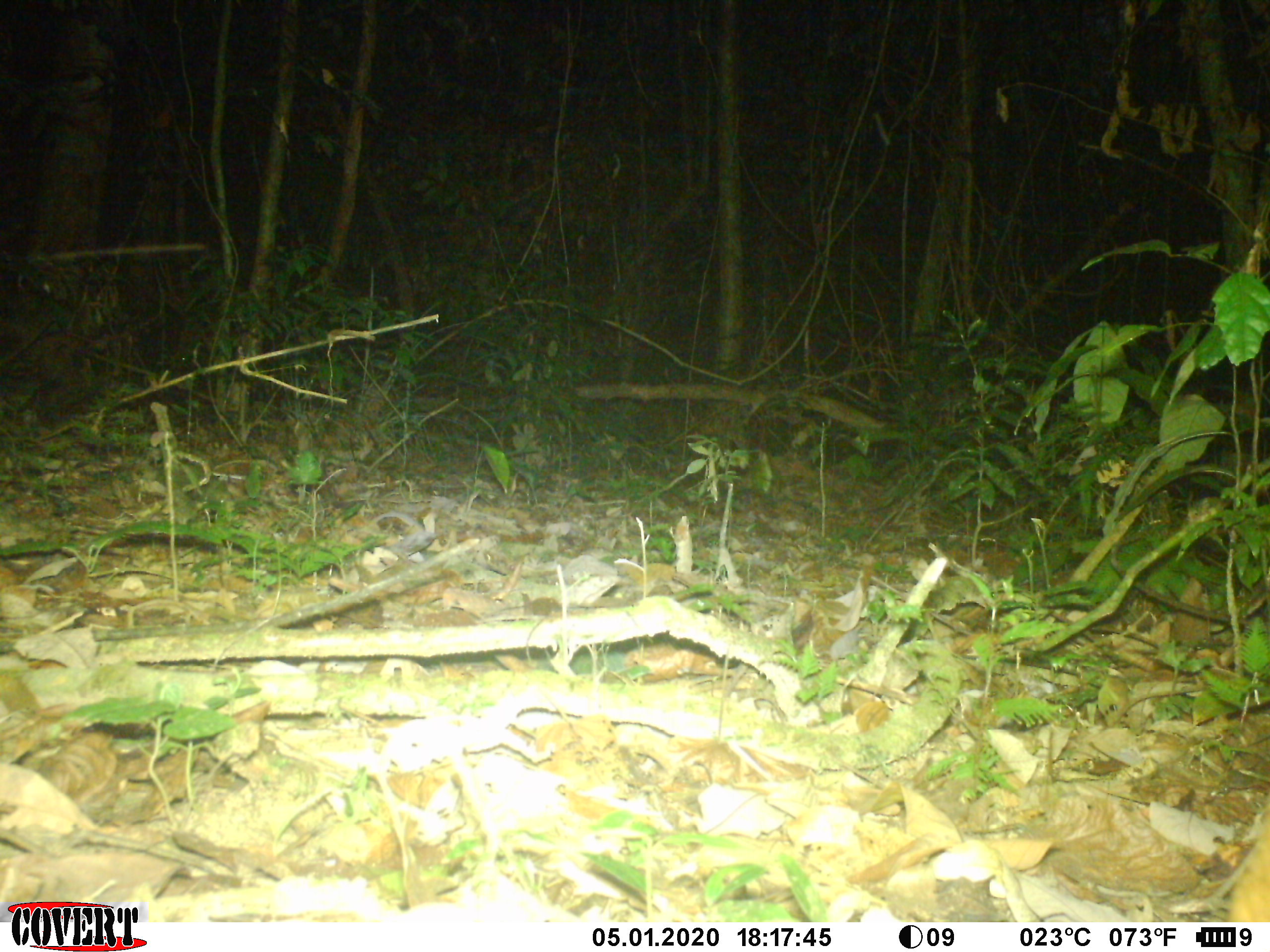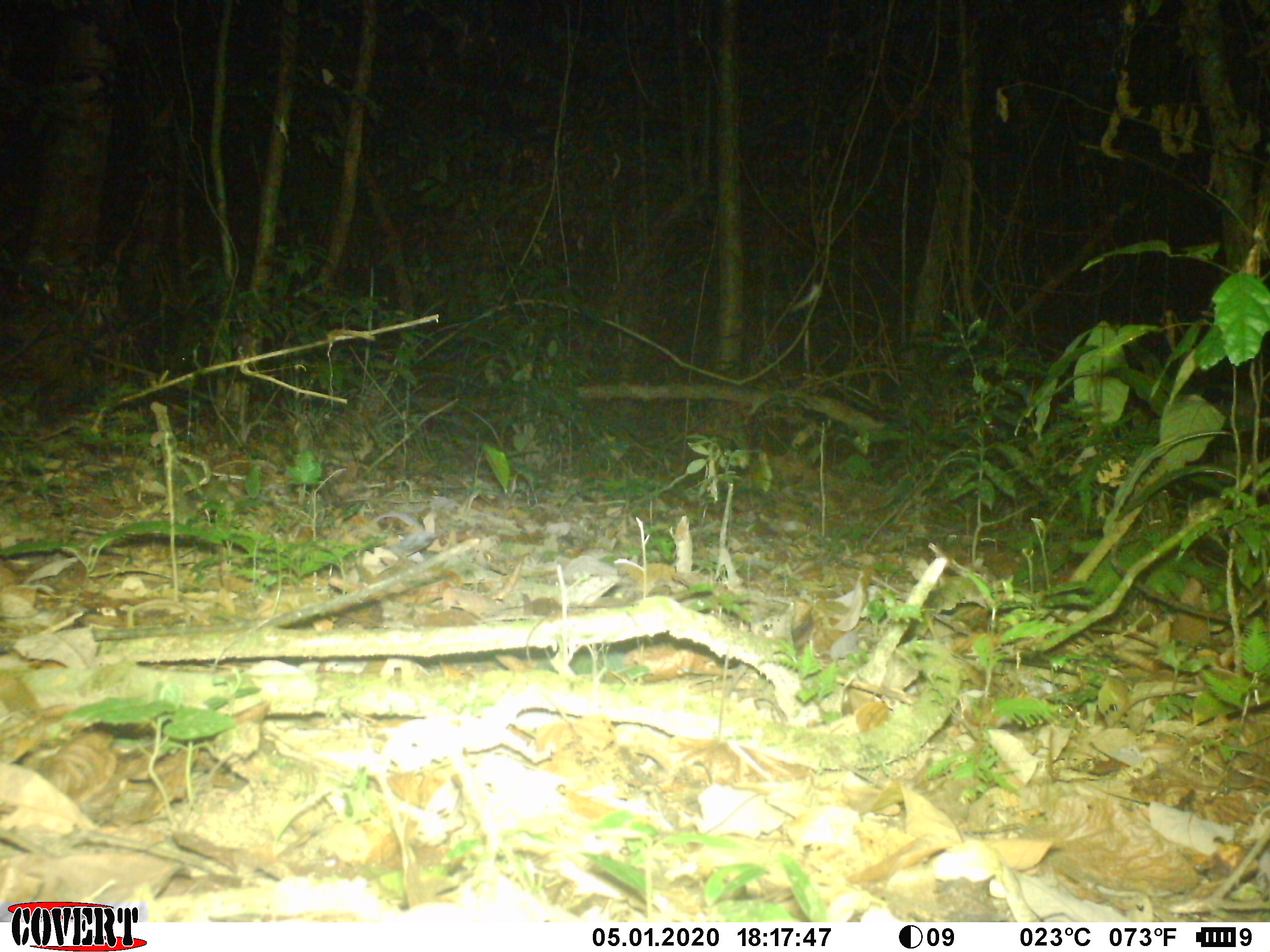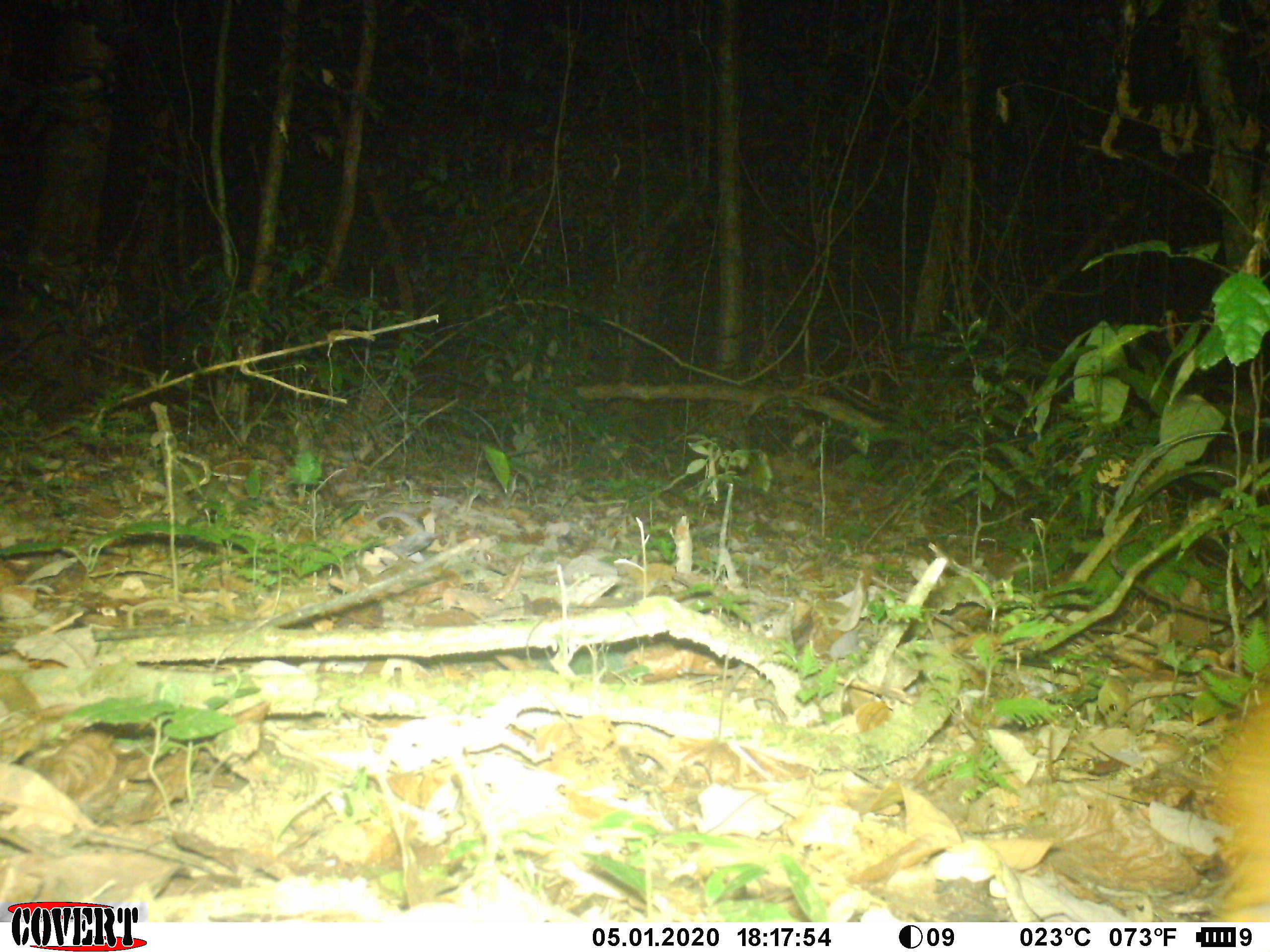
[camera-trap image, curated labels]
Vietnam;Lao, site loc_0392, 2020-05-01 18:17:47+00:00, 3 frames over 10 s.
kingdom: Animalia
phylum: Chordata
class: Mammalia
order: Artiodactyla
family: Tragulidae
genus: Moschiola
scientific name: Moschiola meminna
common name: chevrotain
Chevrotain (Moschiola meminna). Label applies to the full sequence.